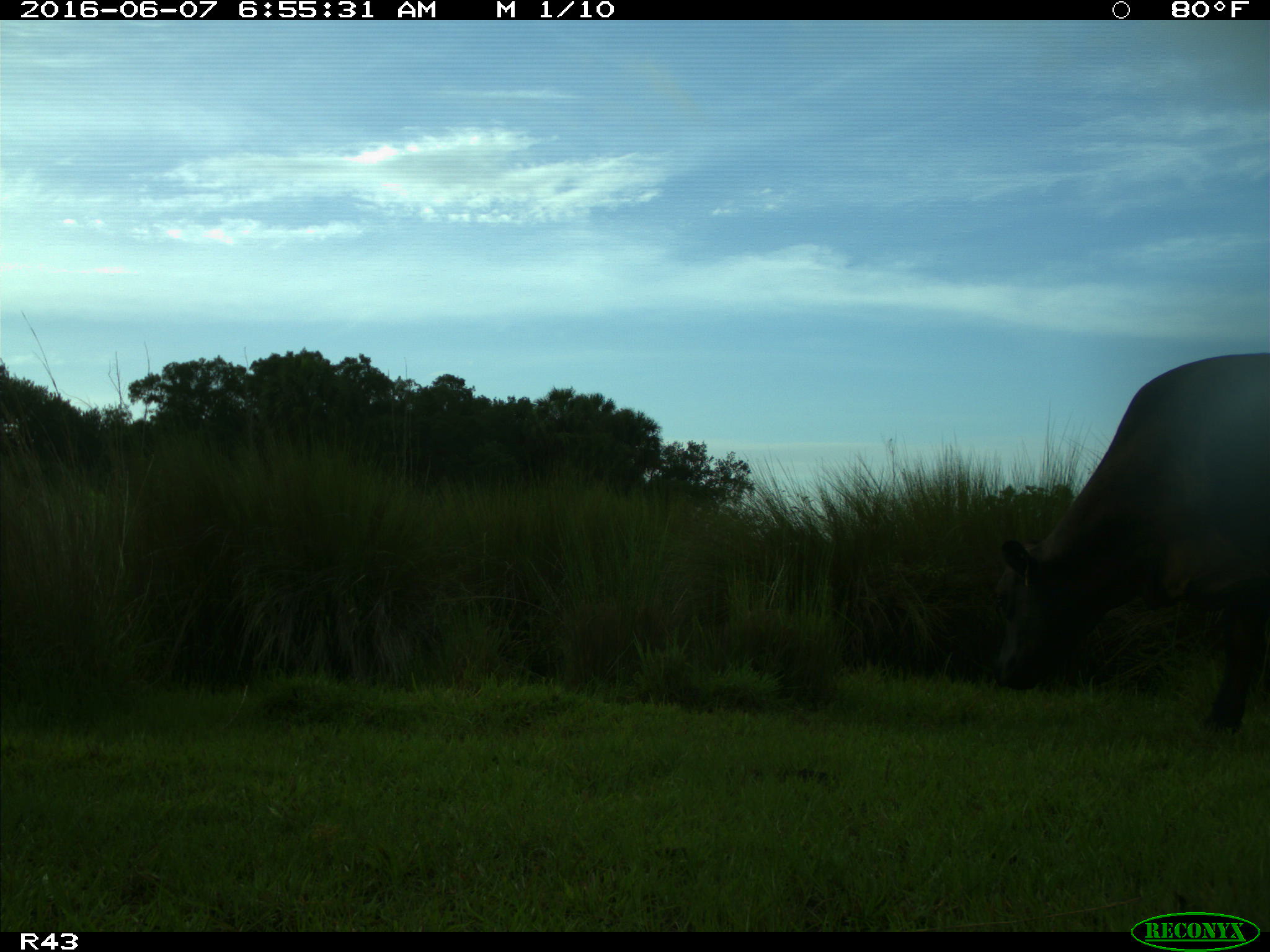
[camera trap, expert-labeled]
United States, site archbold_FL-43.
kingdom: Animalia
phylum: Chordata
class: Mammalia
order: Artiodactyla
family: Bovidae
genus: Bos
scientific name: Bos taurus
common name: domestic cow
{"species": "Bos taurus (domestic cow)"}